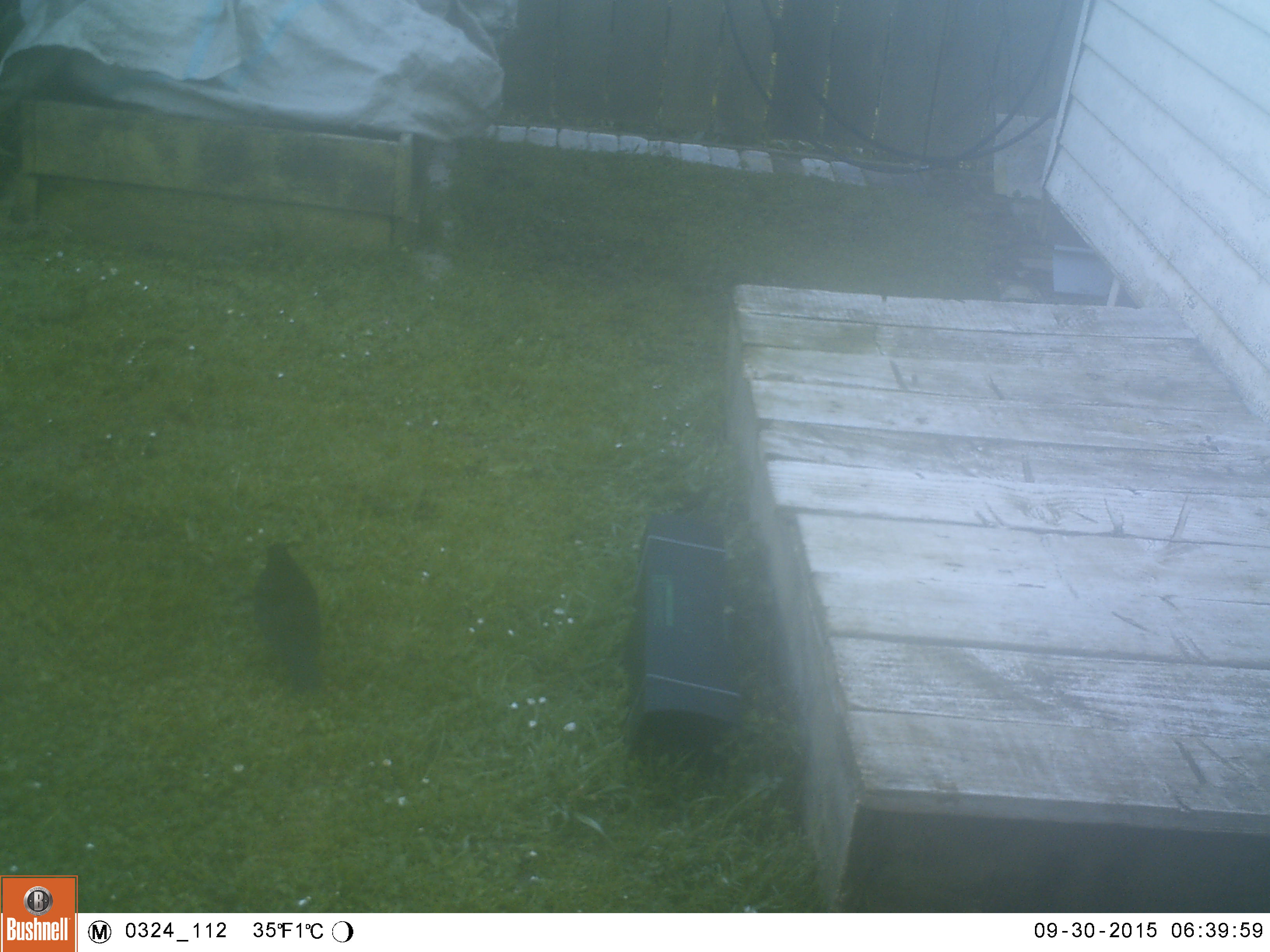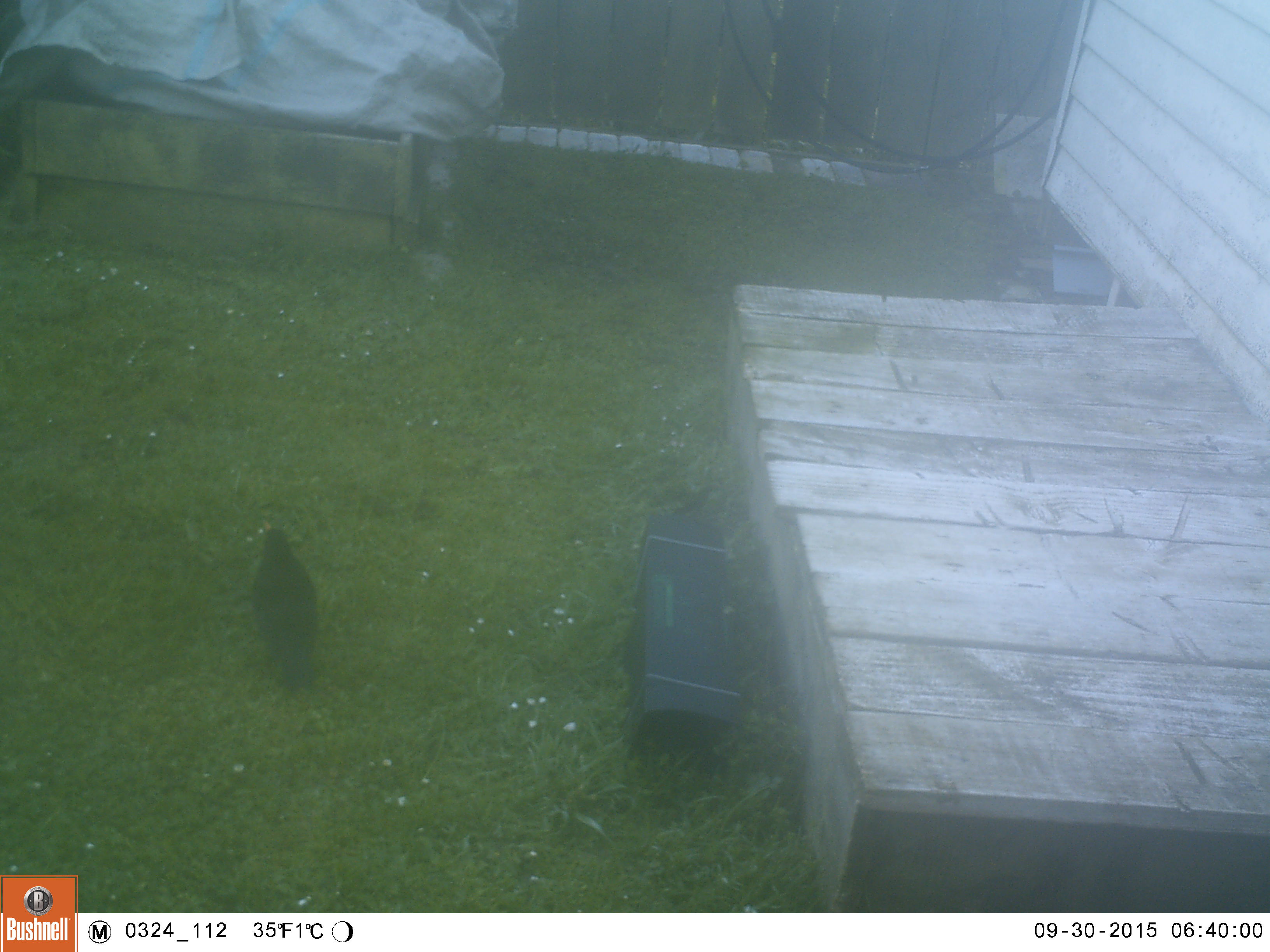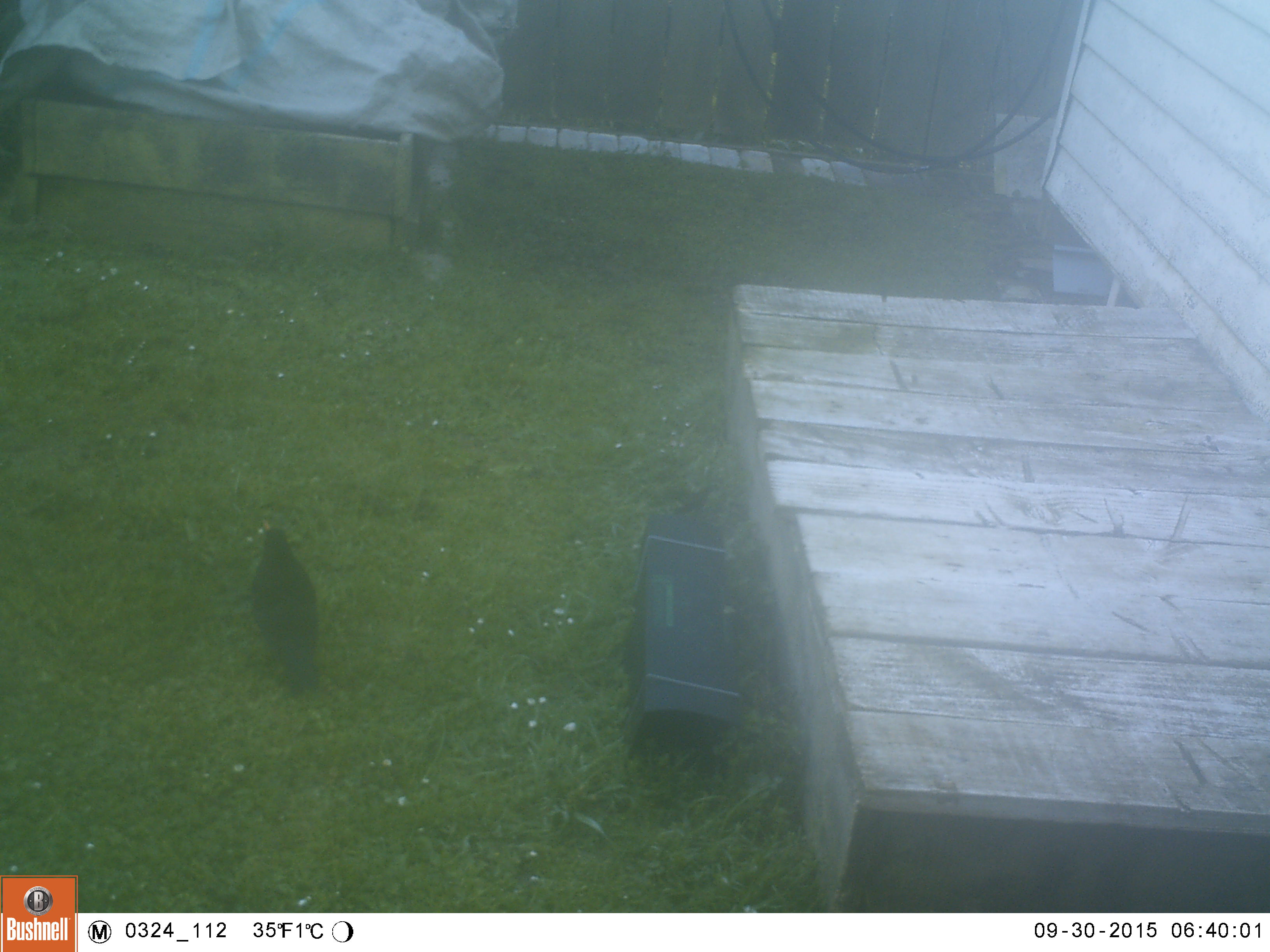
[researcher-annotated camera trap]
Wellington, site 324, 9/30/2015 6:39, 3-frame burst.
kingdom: Animalia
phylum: Chordata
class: Aves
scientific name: Aves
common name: bird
Bird (Aves).